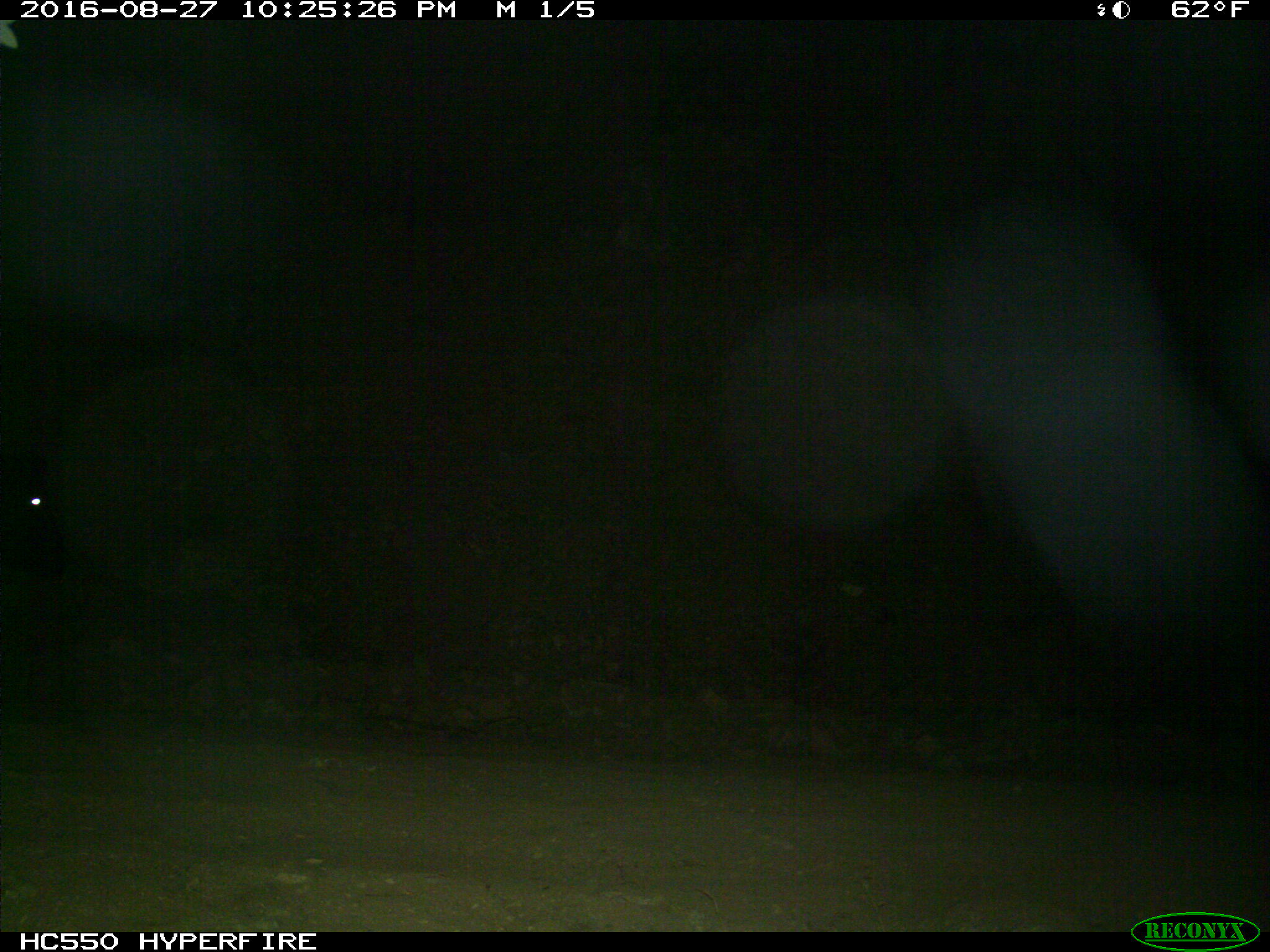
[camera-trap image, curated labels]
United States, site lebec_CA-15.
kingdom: Animalia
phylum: Chordata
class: Mammalia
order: Artiodactyla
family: Bovidae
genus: Bos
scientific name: Bos taurus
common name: domestic cow